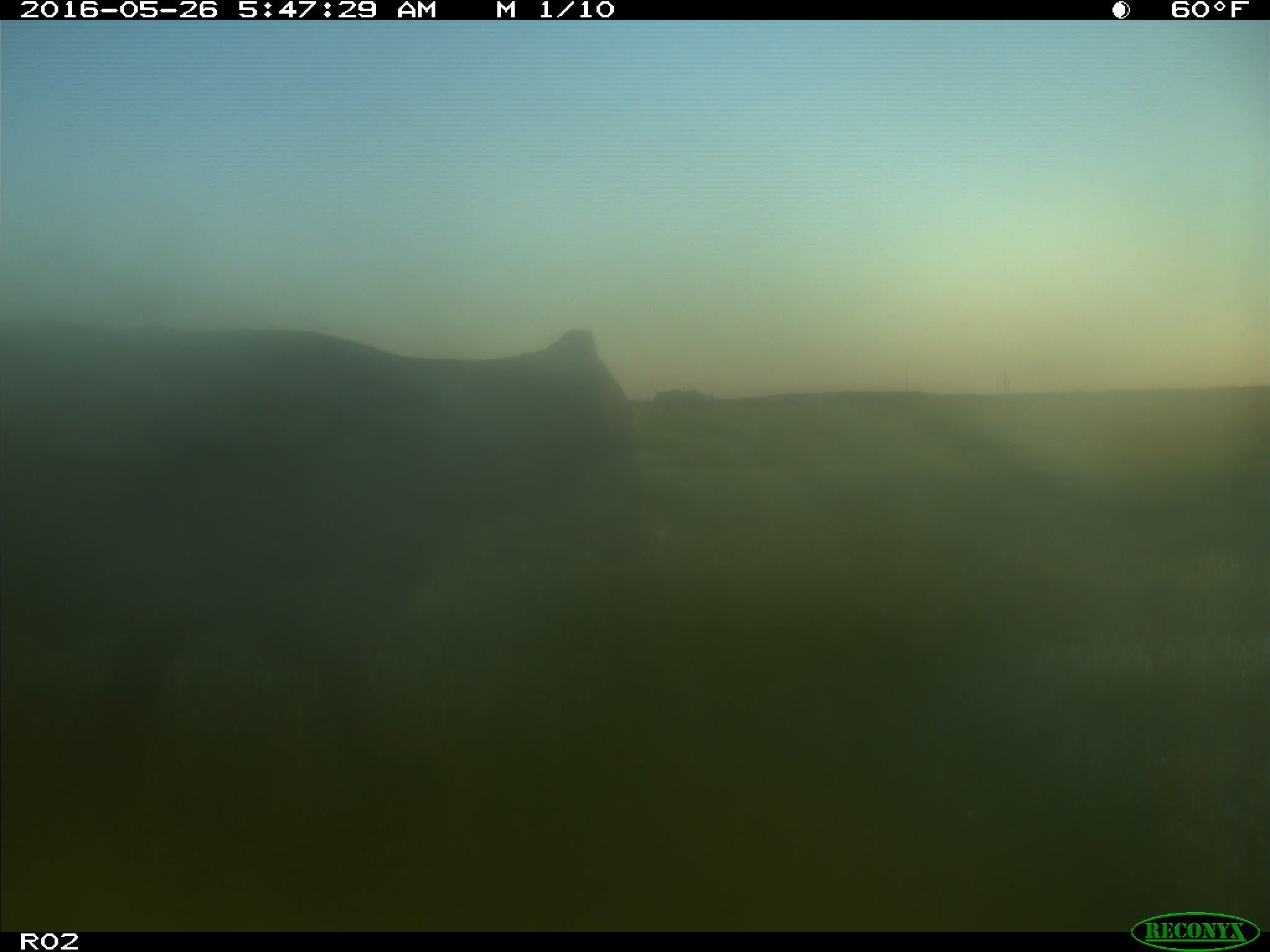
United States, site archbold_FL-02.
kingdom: Animalia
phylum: Chordata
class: Mammalia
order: Artiodactyla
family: Bovidae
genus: Bos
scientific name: Bos taurus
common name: domestic cow